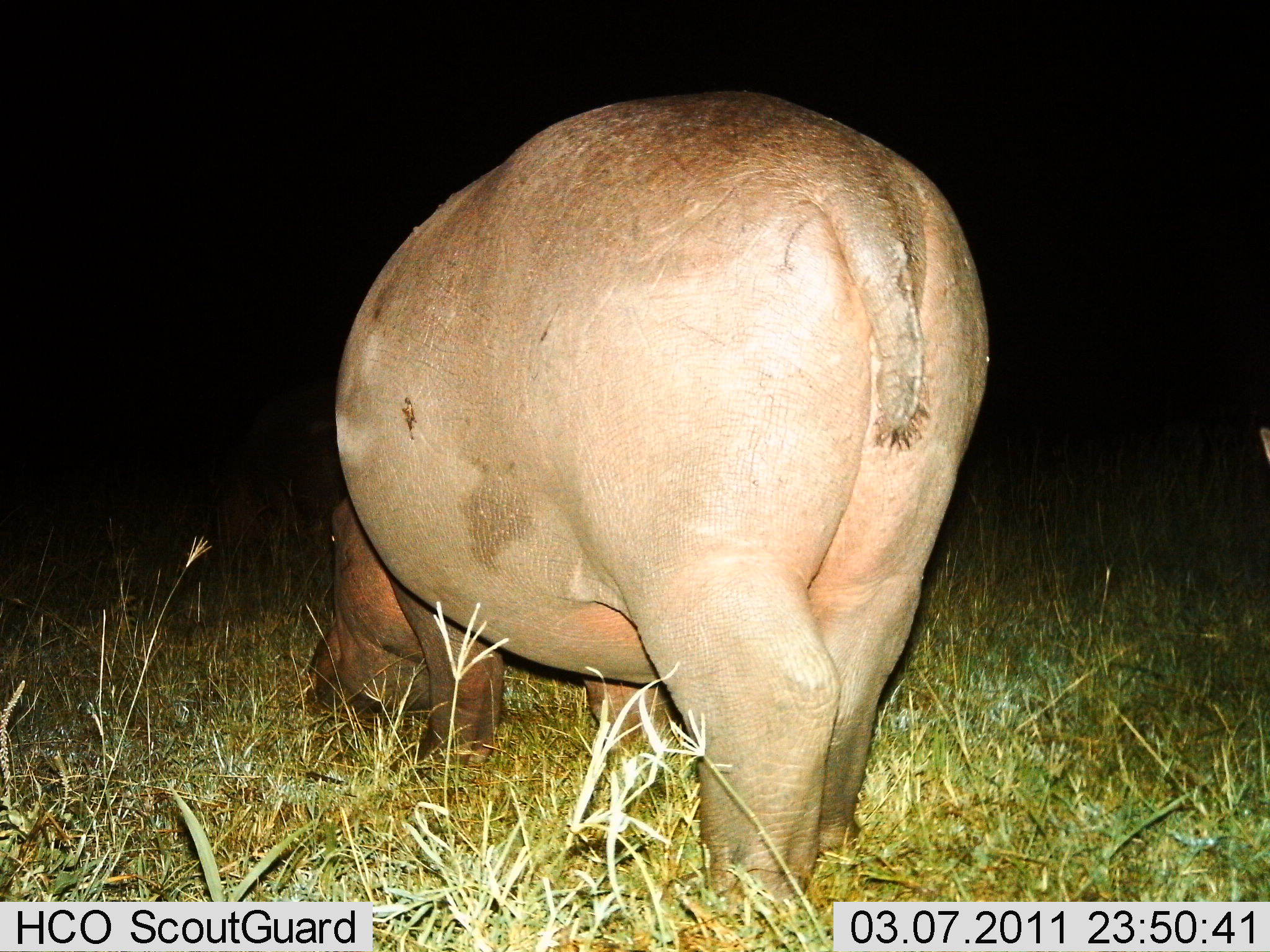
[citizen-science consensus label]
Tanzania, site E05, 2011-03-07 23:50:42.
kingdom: Animalia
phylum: Chordata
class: Mammalia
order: Artiodactyla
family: Hippopotamidae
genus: Hippopotamus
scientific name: Hippopotamus amphibius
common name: hippopotamus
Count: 1.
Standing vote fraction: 33%.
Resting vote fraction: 0%.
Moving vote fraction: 0%.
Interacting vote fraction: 0%.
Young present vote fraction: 0%.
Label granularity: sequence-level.